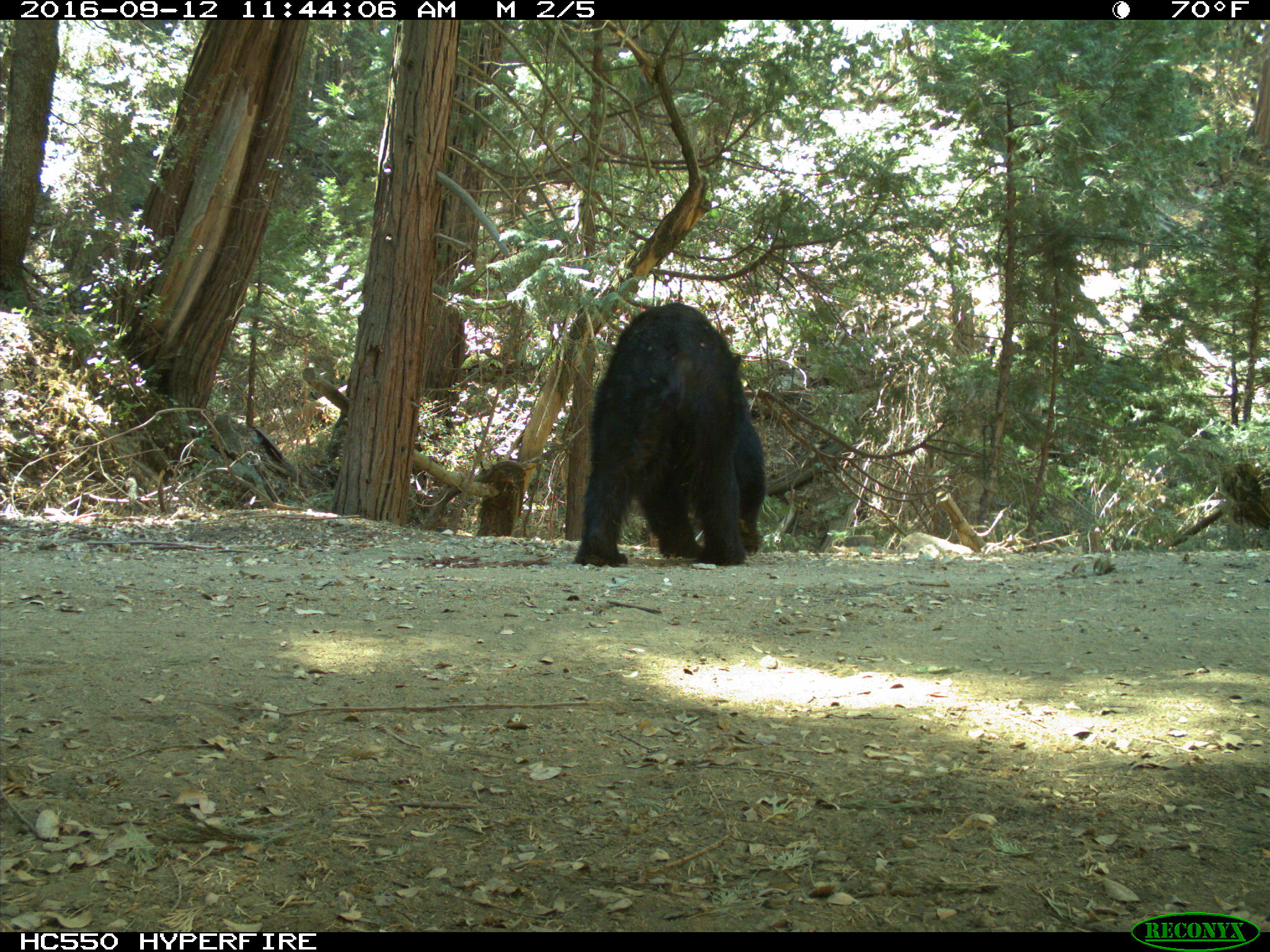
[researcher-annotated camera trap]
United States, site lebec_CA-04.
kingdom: Animalia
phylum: Chordata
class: Mammalia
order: Carnivora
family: Ursidae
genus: Ursus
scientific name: Ursus americanus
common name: american black bear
Ursus americanus (american black bear).